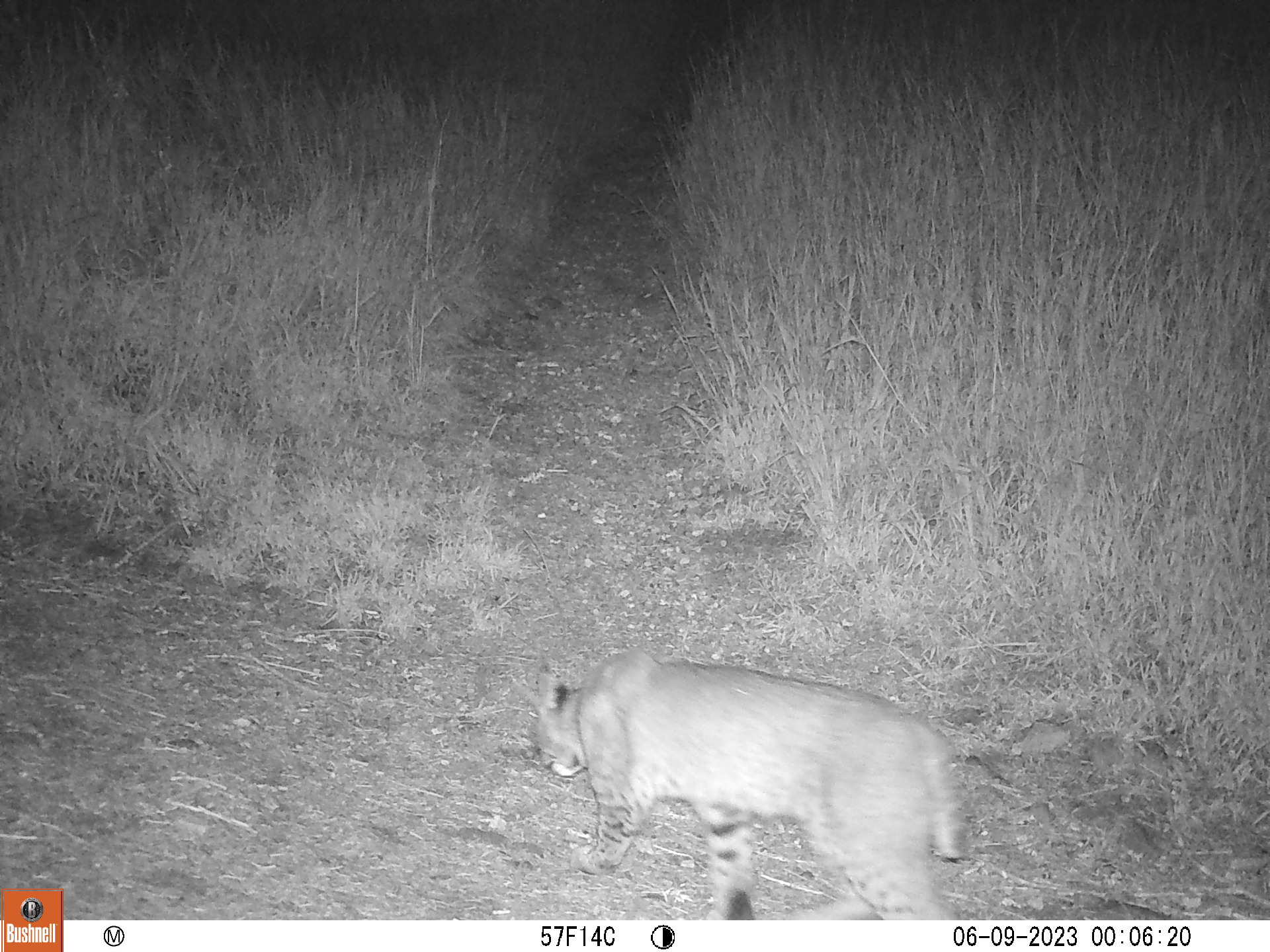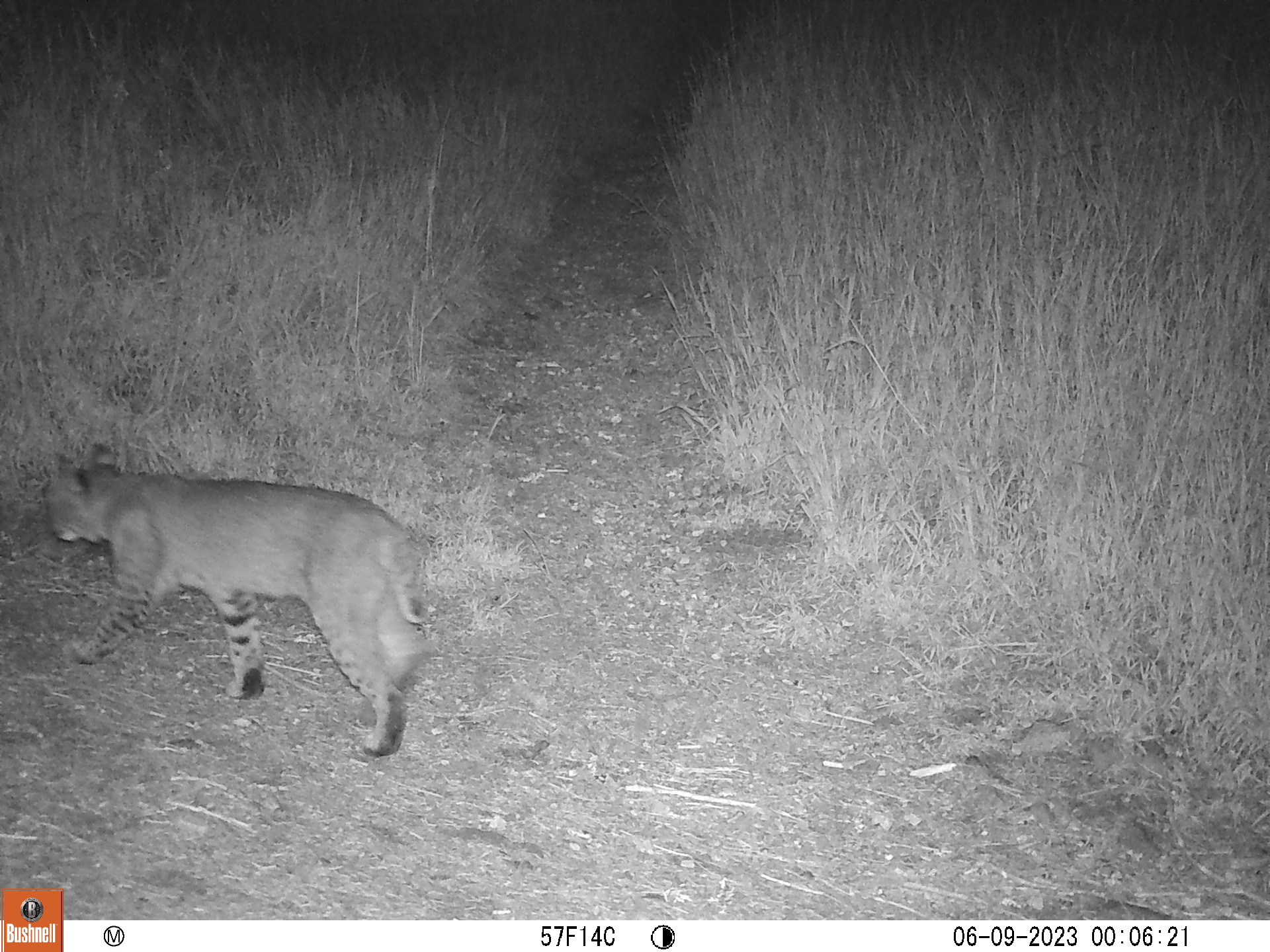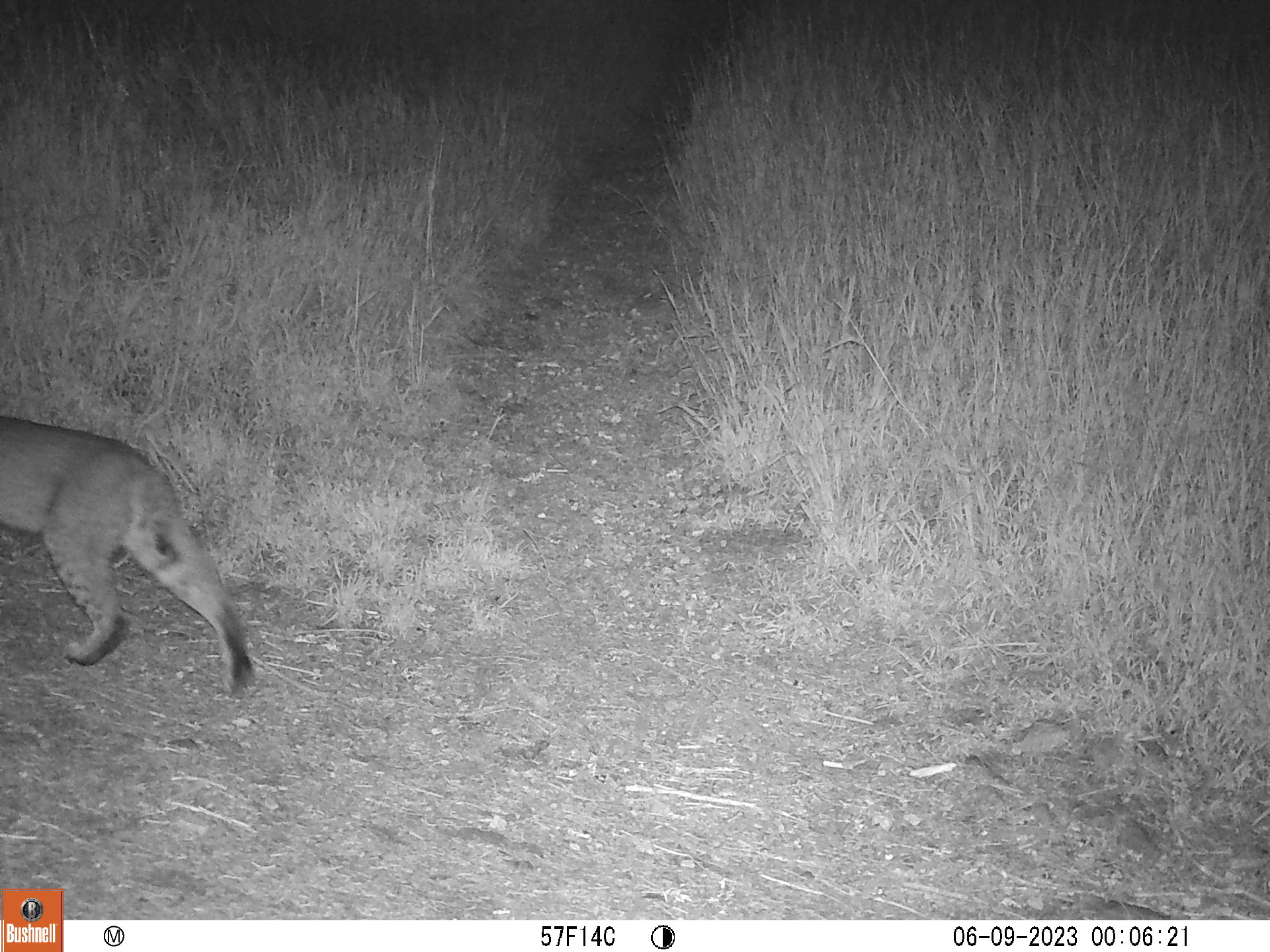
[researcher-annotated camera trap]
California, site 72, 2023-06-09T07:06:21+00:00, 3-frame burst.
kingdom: Animalia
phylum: Chordata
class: Mammalia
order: Carnivora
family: Felidae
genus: Lynx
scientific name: Lynx rufus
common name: bobcat